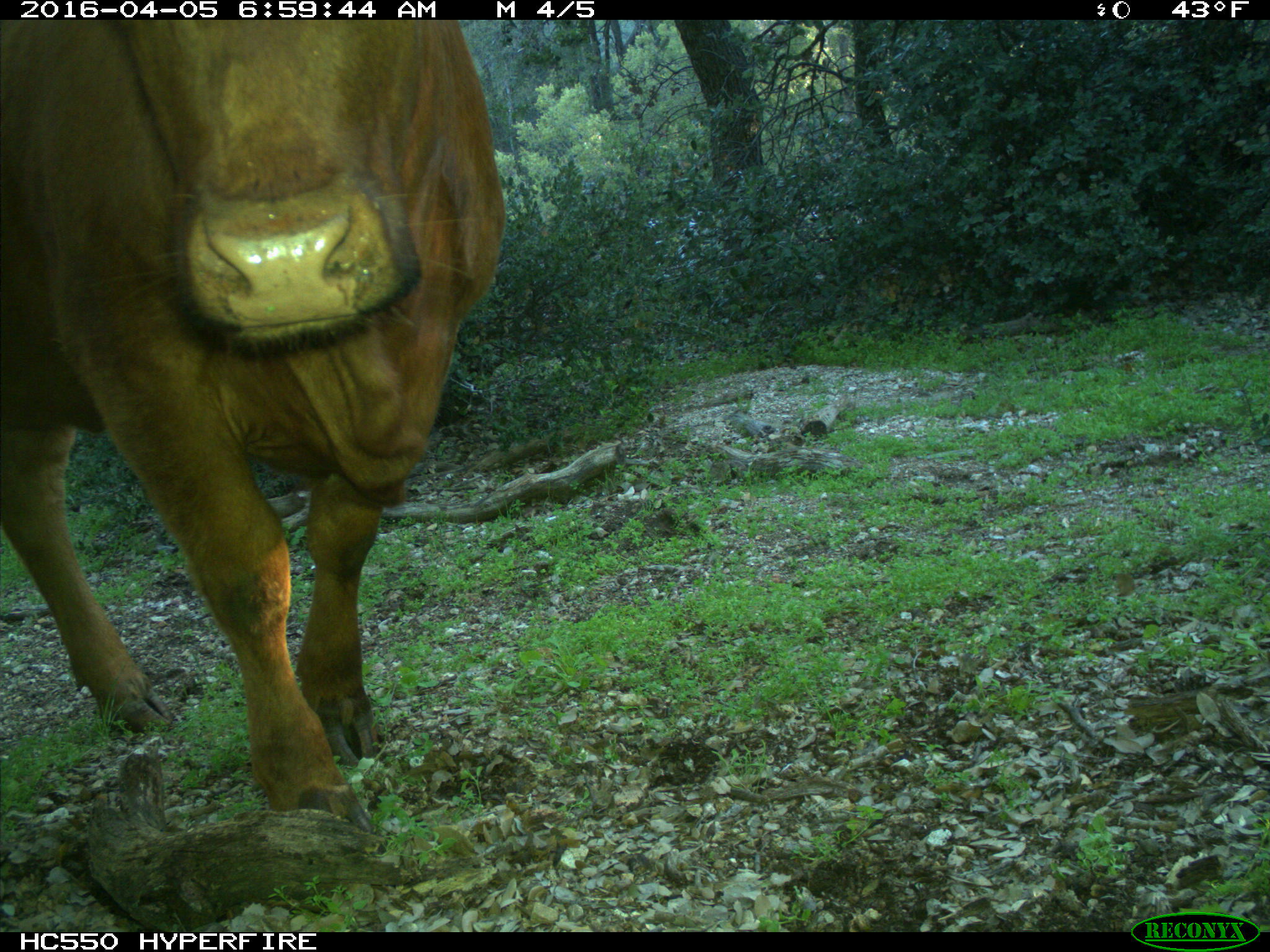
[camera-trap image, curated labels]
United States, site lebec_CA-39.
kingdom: Animalia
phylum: Chordata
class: Mammalia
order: Artiodactyla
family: Bovidae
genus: Bos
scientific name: Bos taurus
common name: domestic cow